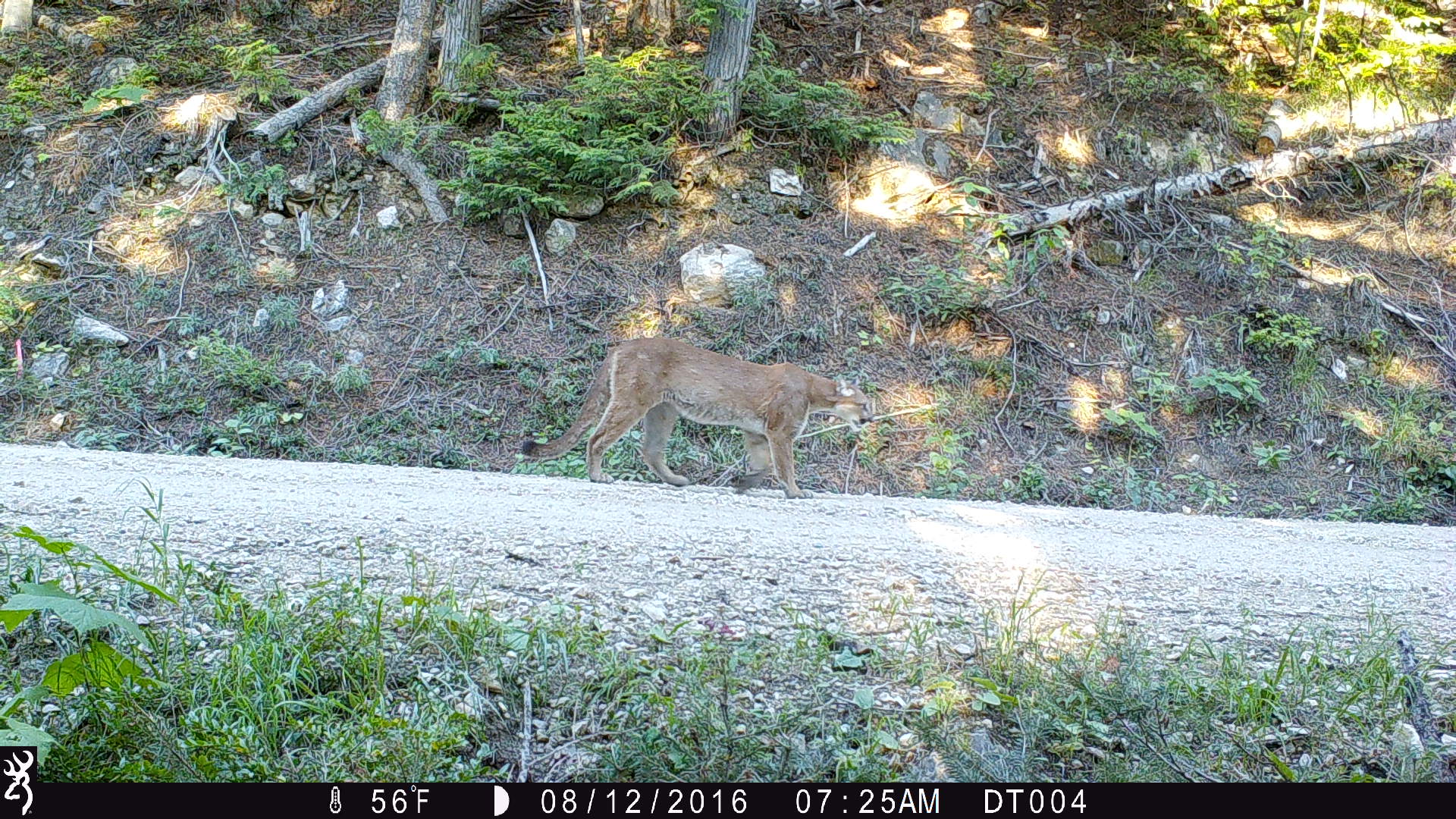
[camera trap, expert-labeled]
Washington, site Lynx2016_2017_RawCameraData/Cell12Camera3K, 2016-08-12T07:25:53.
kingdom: Animalia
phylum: Chordata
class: Mammalia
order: Carnivora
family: Felidae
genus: Puma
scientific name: Puma concolor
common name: mountain lion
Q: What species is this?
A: Puma concolor (mountain lion).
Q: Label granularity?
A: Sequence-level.